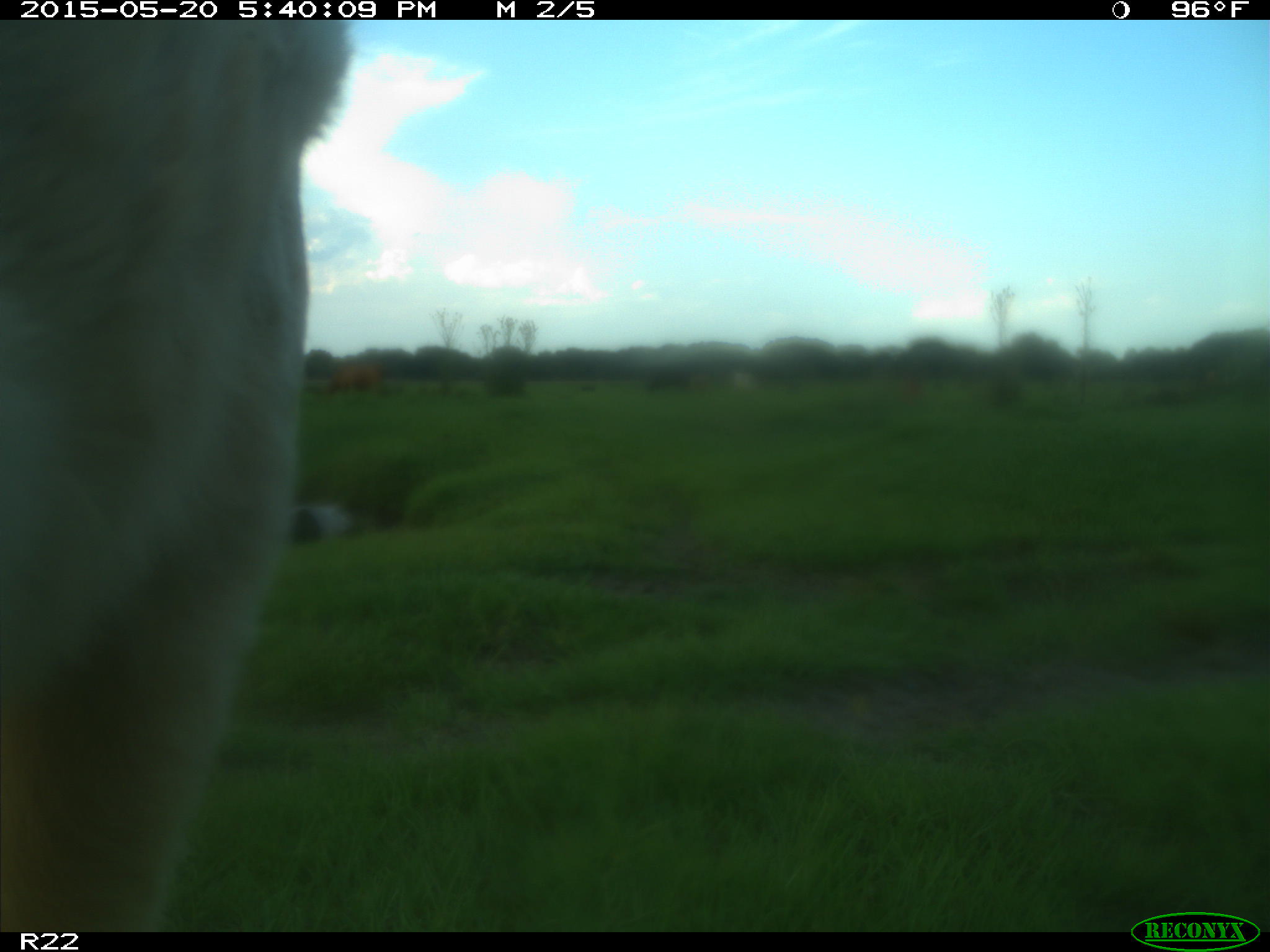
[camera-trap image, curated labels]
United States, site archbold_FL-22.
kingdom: Animalia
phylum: Chordata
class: Mammalia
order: Artiodactyla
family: Bovidae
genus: Bos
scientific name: Bos taurus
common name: domestic cow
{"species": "Bos taurus (domestic cow)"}